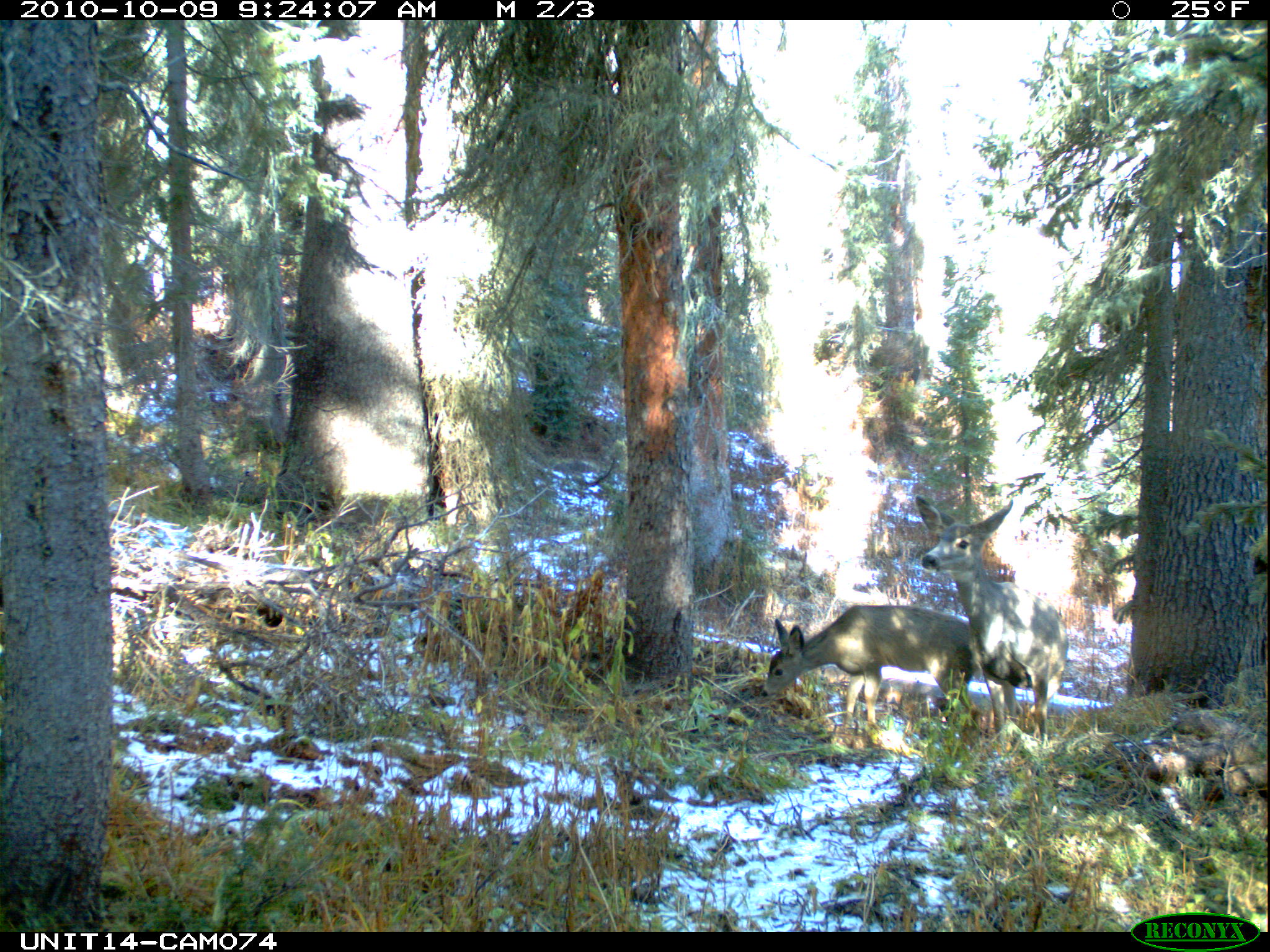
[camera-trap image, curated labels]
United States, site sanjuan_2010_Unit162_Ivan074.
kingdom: Animalia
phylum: Chordata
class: Mammalia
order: Artiodactyla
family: Cervidae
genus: Odocoileus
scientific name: Odocoileus hemionus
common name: mule deer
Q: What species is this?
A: Odocoileus hemionus (mule deer).